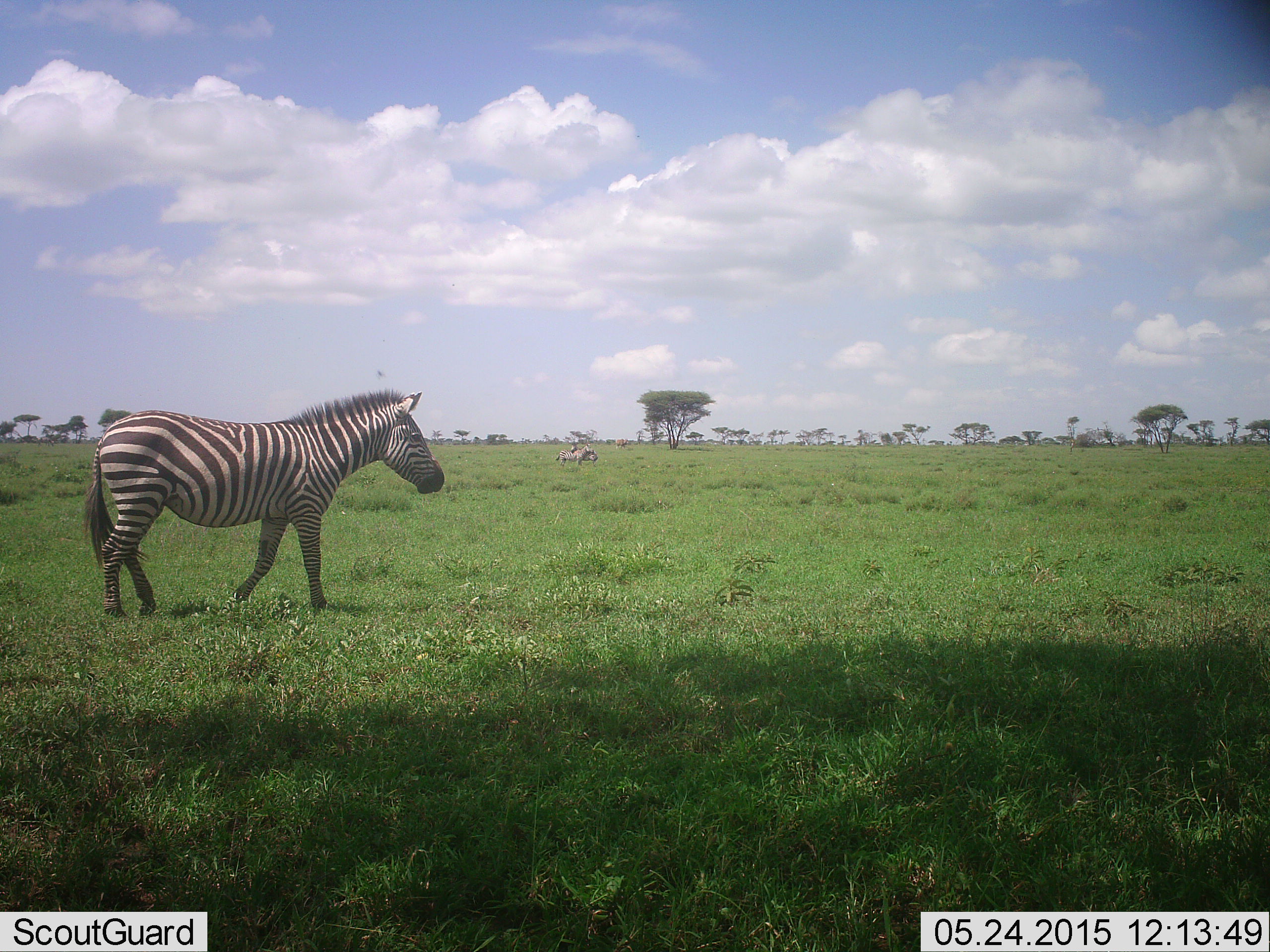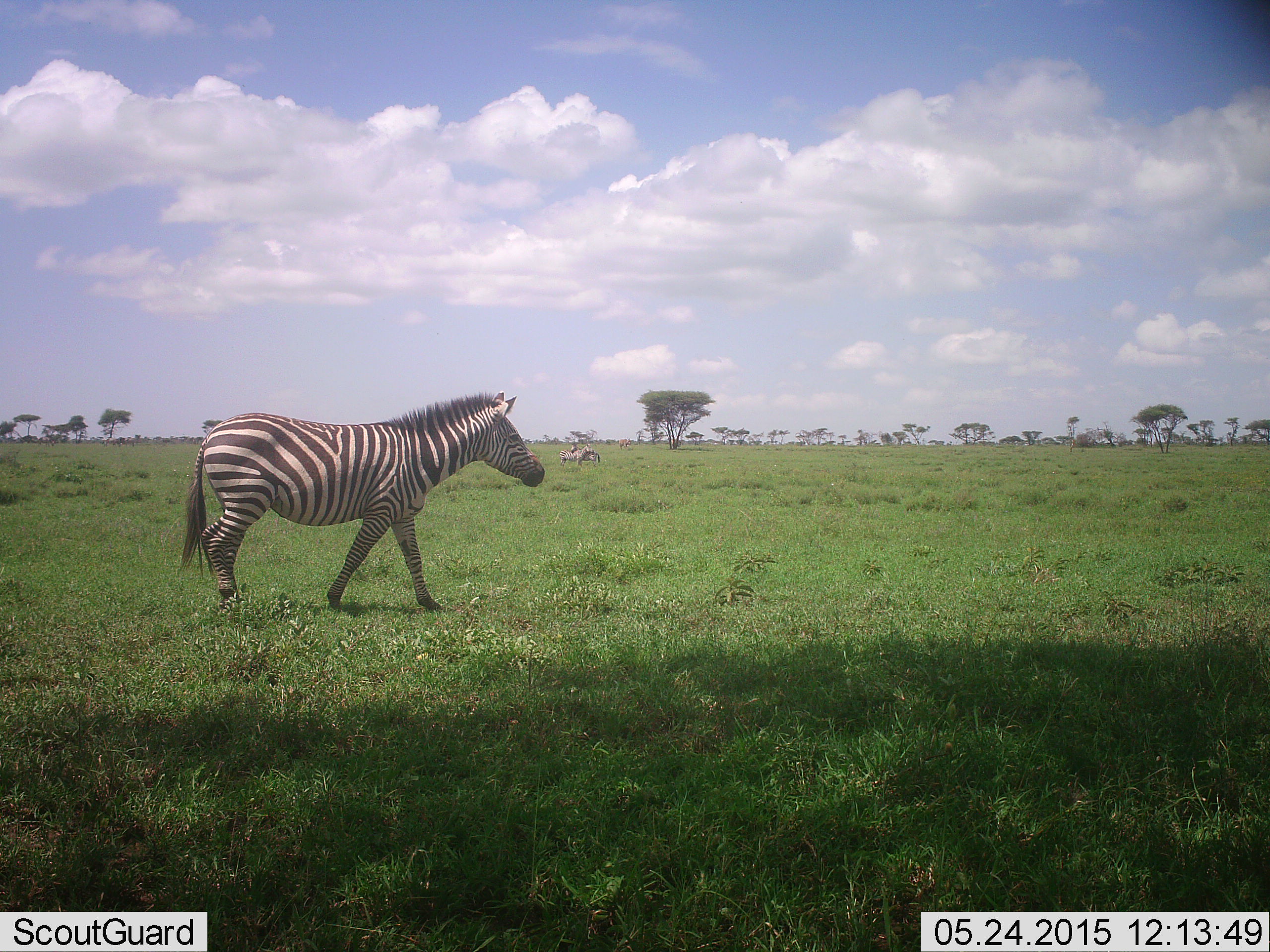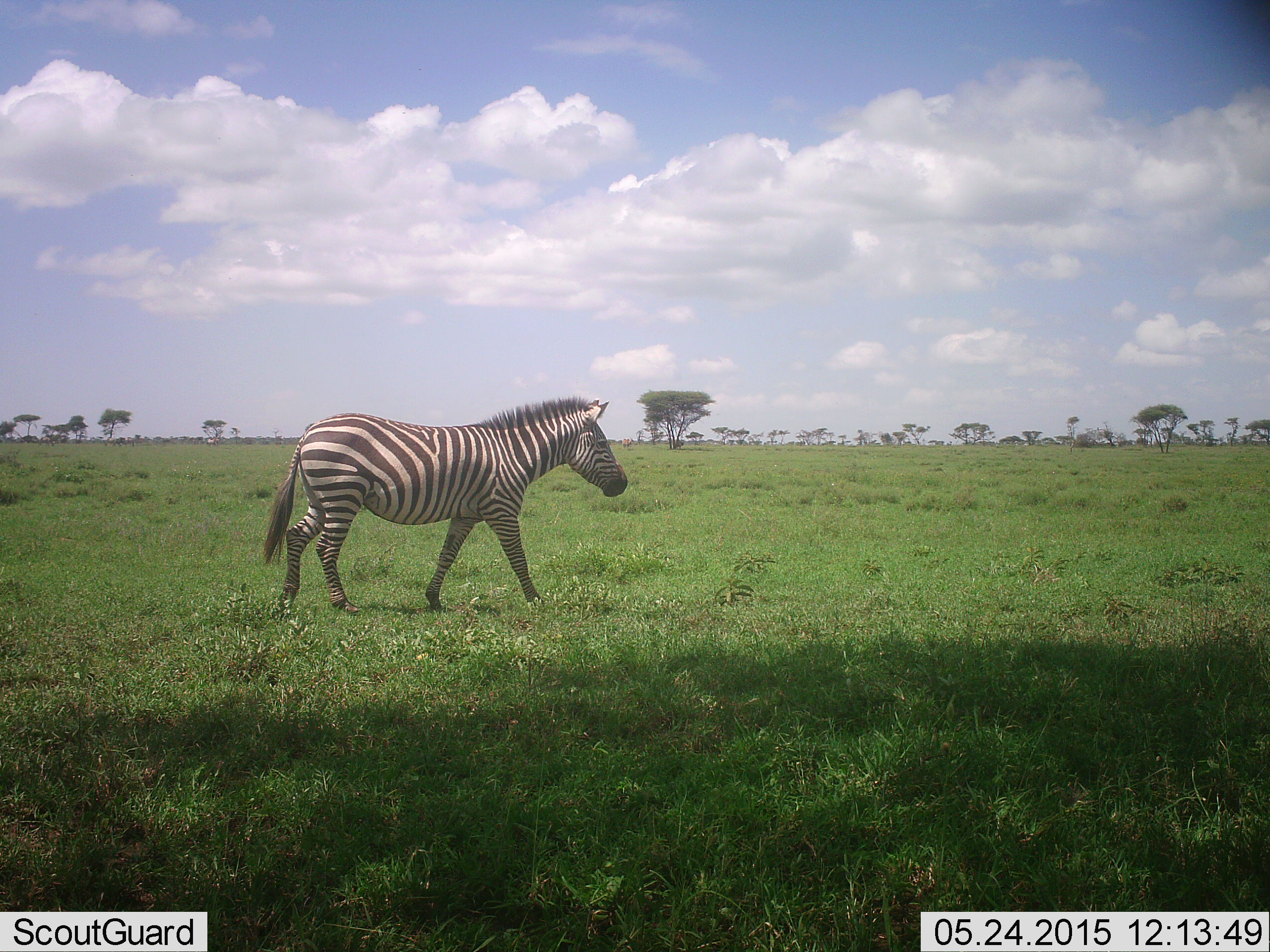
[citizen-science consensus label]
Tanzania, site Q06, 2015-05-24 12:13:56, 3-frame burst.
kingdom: Animalia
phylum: Chordata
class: Mammalia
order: Perissodactyla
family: Equidae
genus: Equus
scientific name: Equus quagga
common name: plains zebra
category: zebra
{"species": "zebra (plains zebra) (Equus quagga)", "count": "3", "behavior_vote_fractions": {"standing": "40%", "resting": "0%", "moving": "100%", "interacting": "0%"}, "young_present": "0%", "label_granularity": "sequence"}